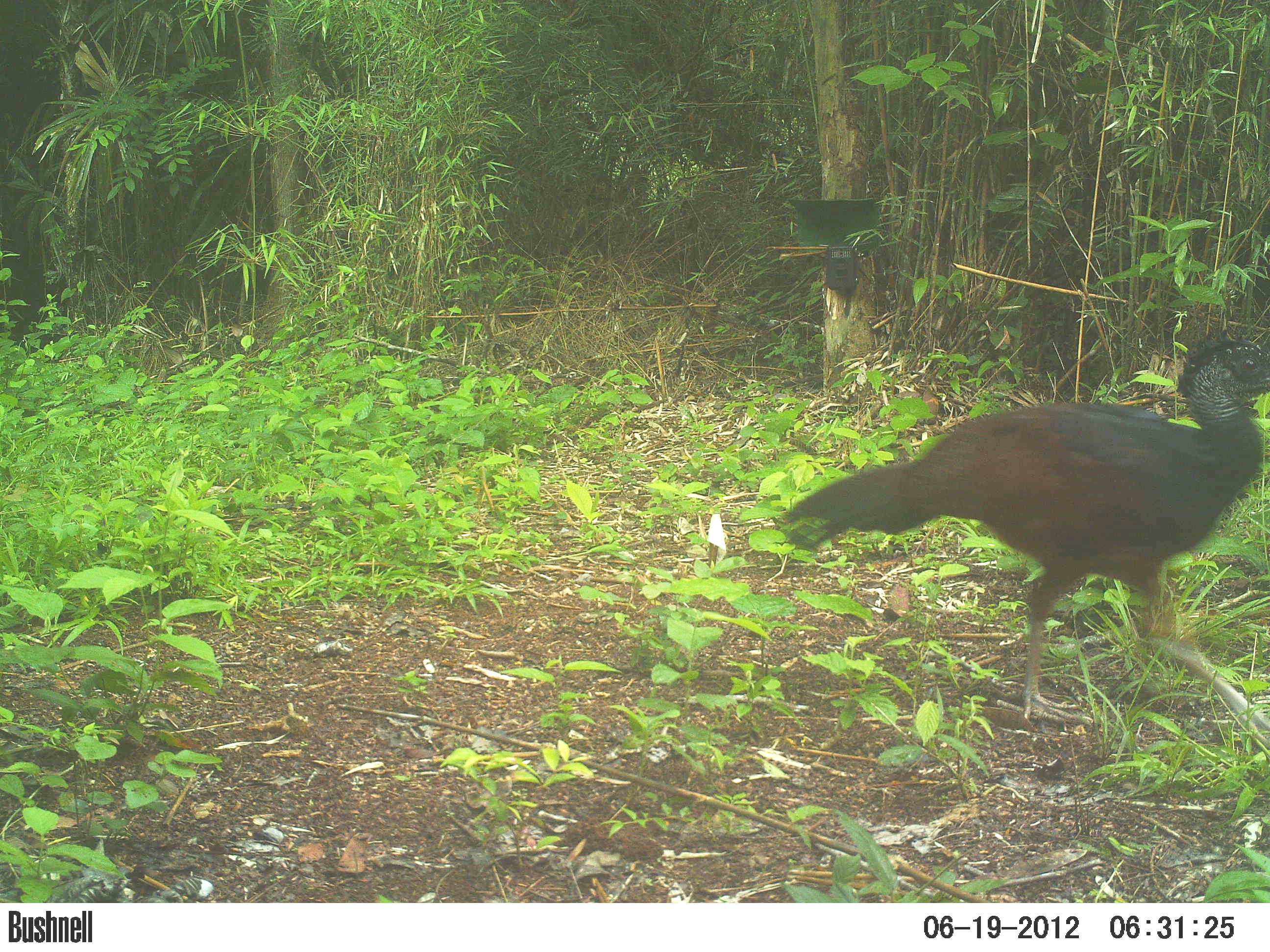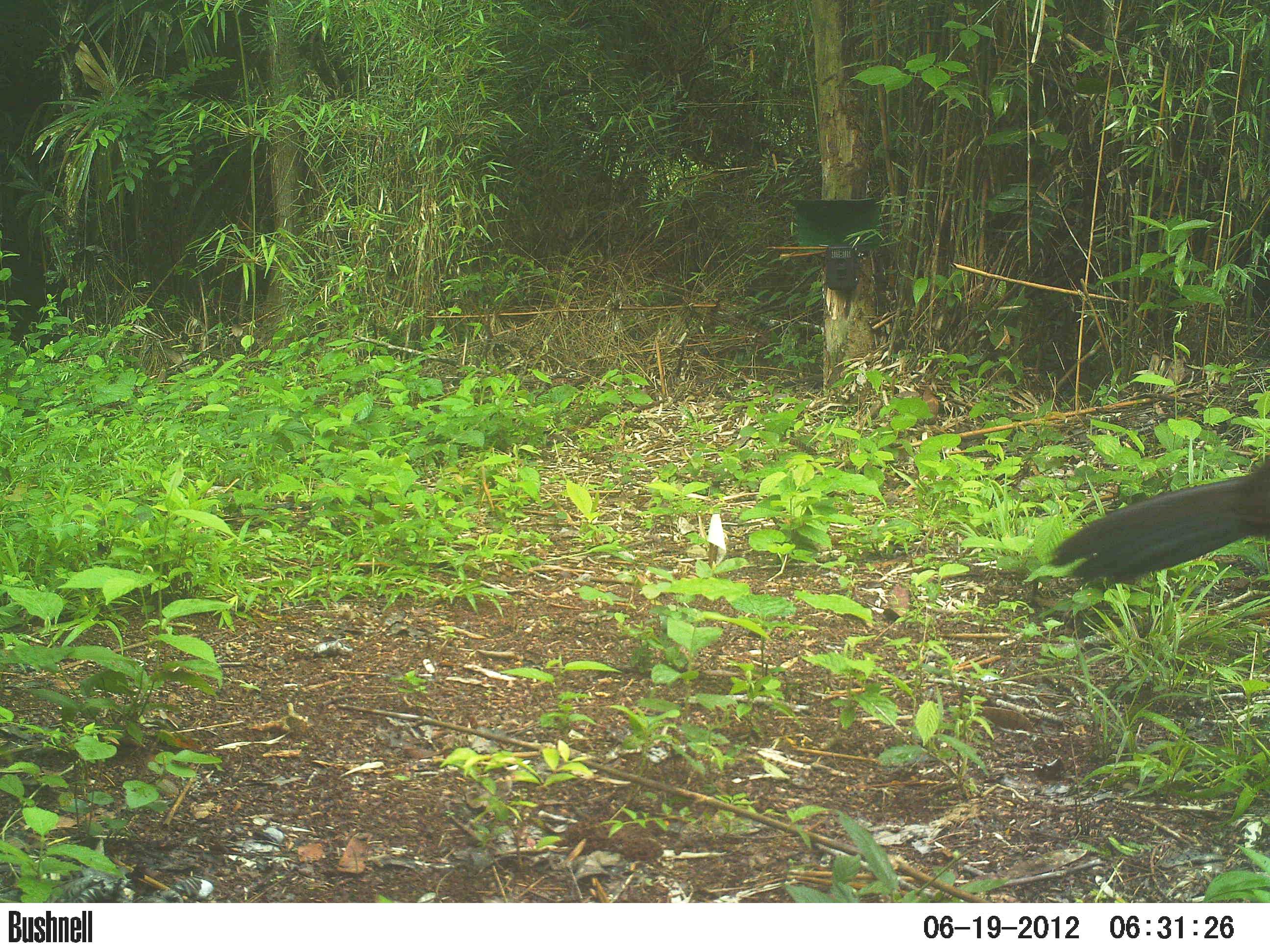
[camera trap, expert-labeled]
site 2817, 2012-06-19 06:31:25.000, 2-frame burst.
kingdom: Animalia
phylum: Chordata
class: Aves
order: Galliformes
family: Cracidae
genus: Crax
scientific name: Crax rubra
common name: great curassow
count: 1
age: adult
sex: female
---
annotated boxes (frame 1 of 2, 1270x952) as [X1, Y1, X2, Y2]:
crax rubra: [775, 328, 1270, 751]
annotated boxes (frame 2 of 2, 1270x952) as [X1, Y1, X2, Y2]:
crax rubra: [1045, 453, 1270, 593]